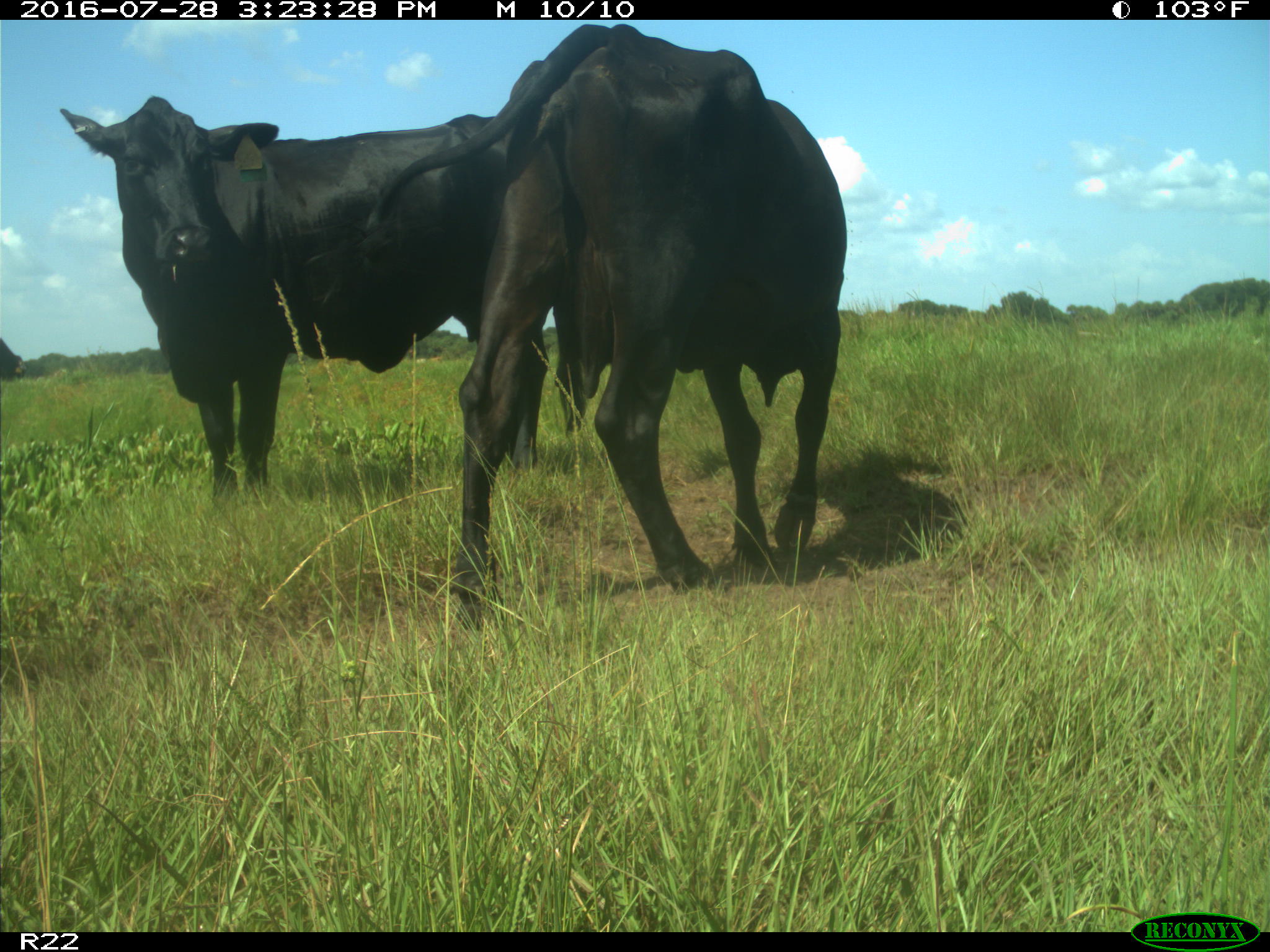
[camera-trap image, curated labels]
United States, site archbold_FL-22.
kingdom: Animalia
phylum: Chordata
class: Mammalia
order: Artiodactyla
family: Bovidae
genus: Bos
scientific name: Bos taurus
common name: domestic cow